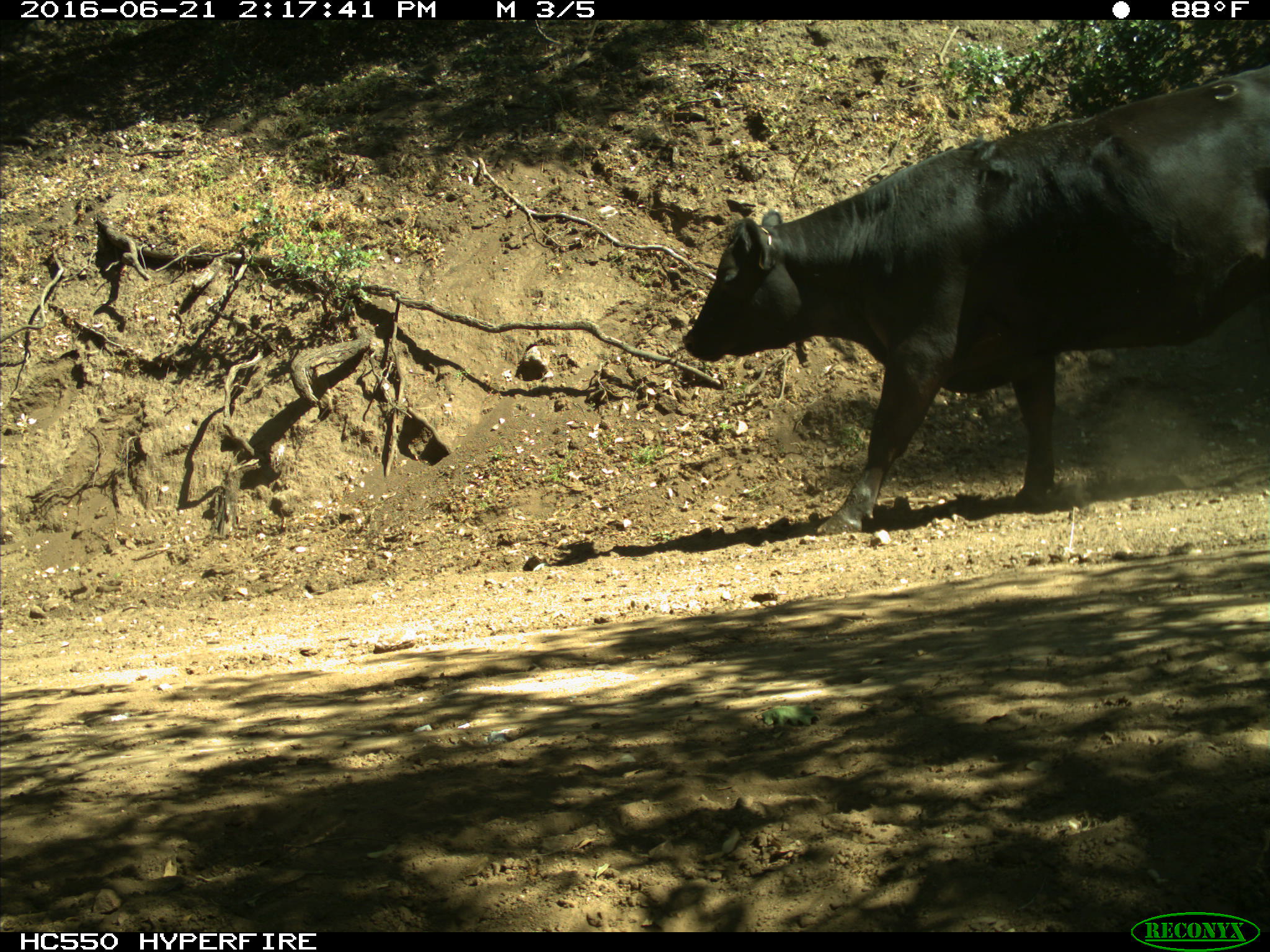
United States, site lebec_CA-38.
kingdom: Animalia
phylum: Chordata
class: Mammalia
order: Artiodactyla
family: Bovidae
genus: Bos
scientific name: Bos taurus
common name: domestic cow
Bos taurus (domestic cow).